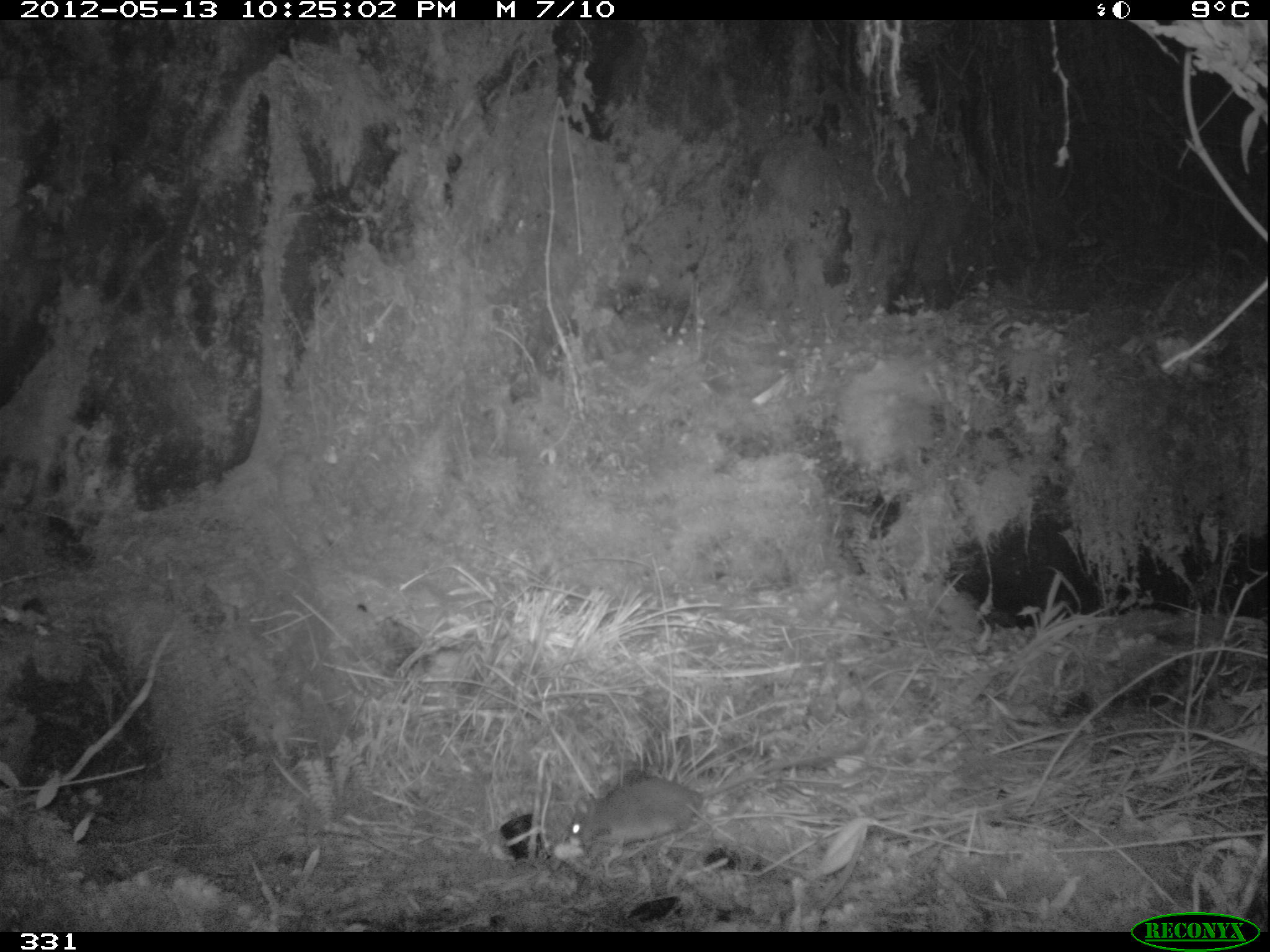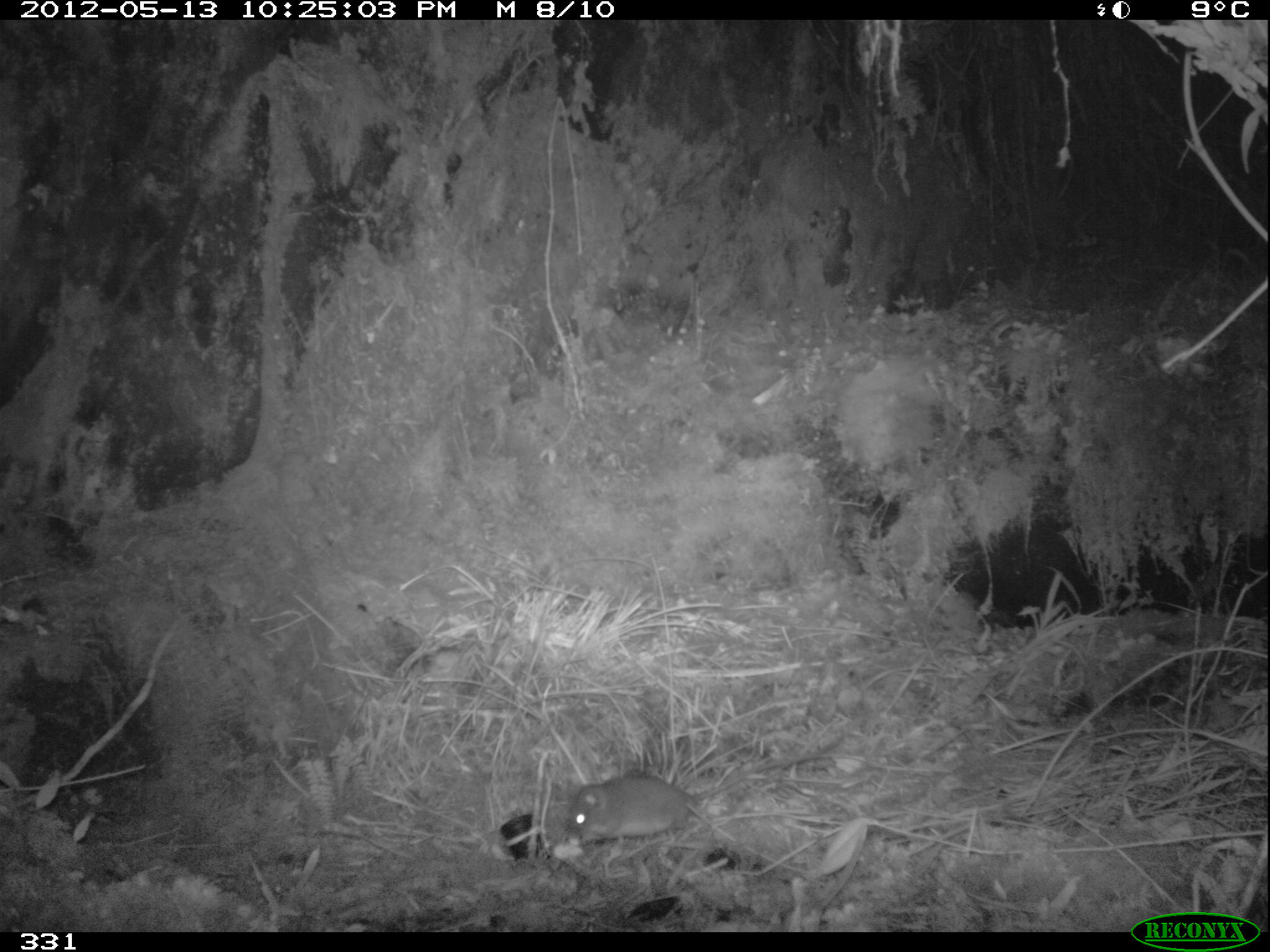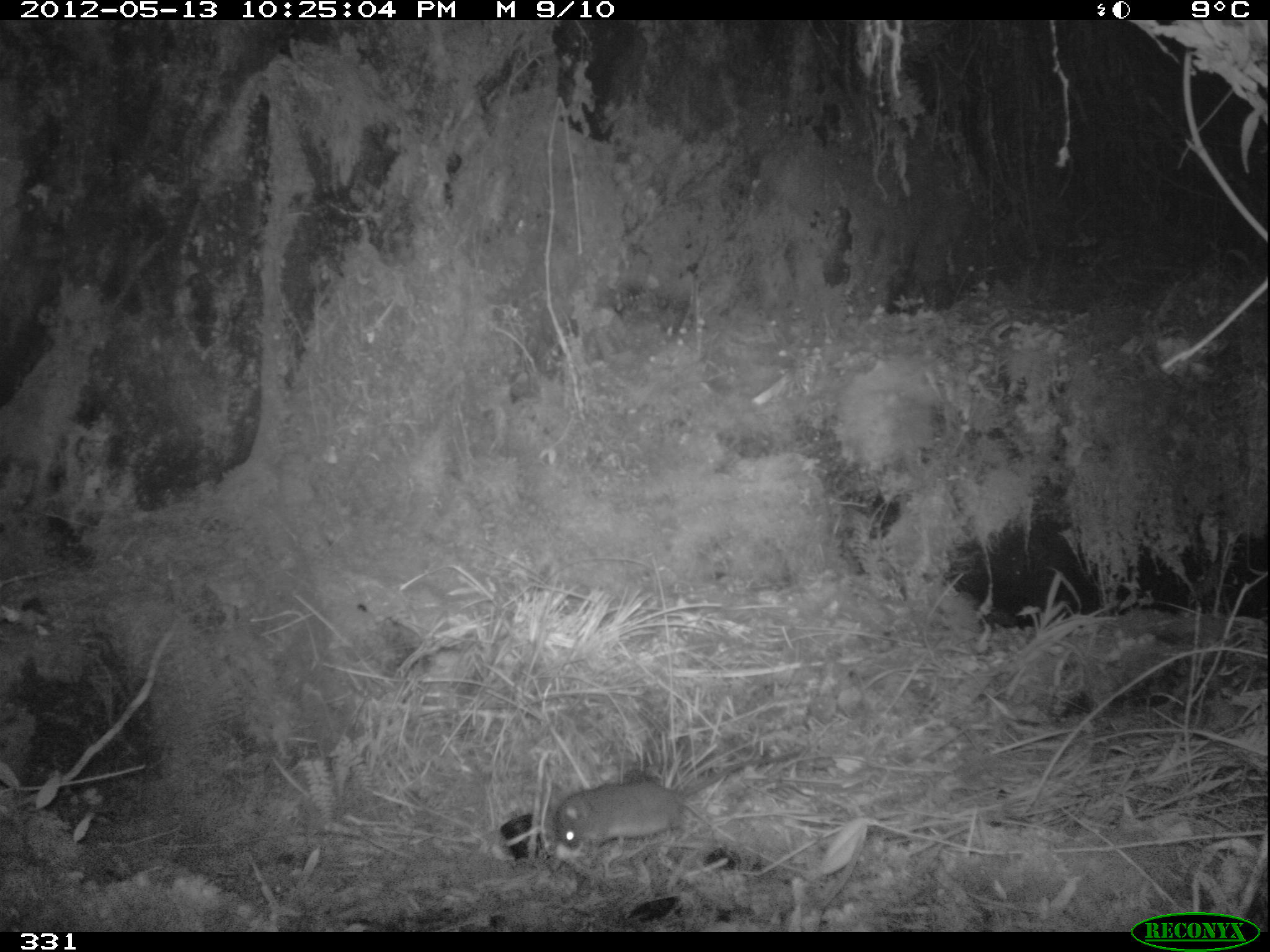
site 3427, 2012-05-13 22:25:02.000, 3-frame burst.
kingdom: Animalia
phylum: Chordata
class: Mammalia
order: Rodentia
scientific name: Rodentia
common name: rodents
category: unknown rodent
Unknown rodent (rodents) (Rodentia).